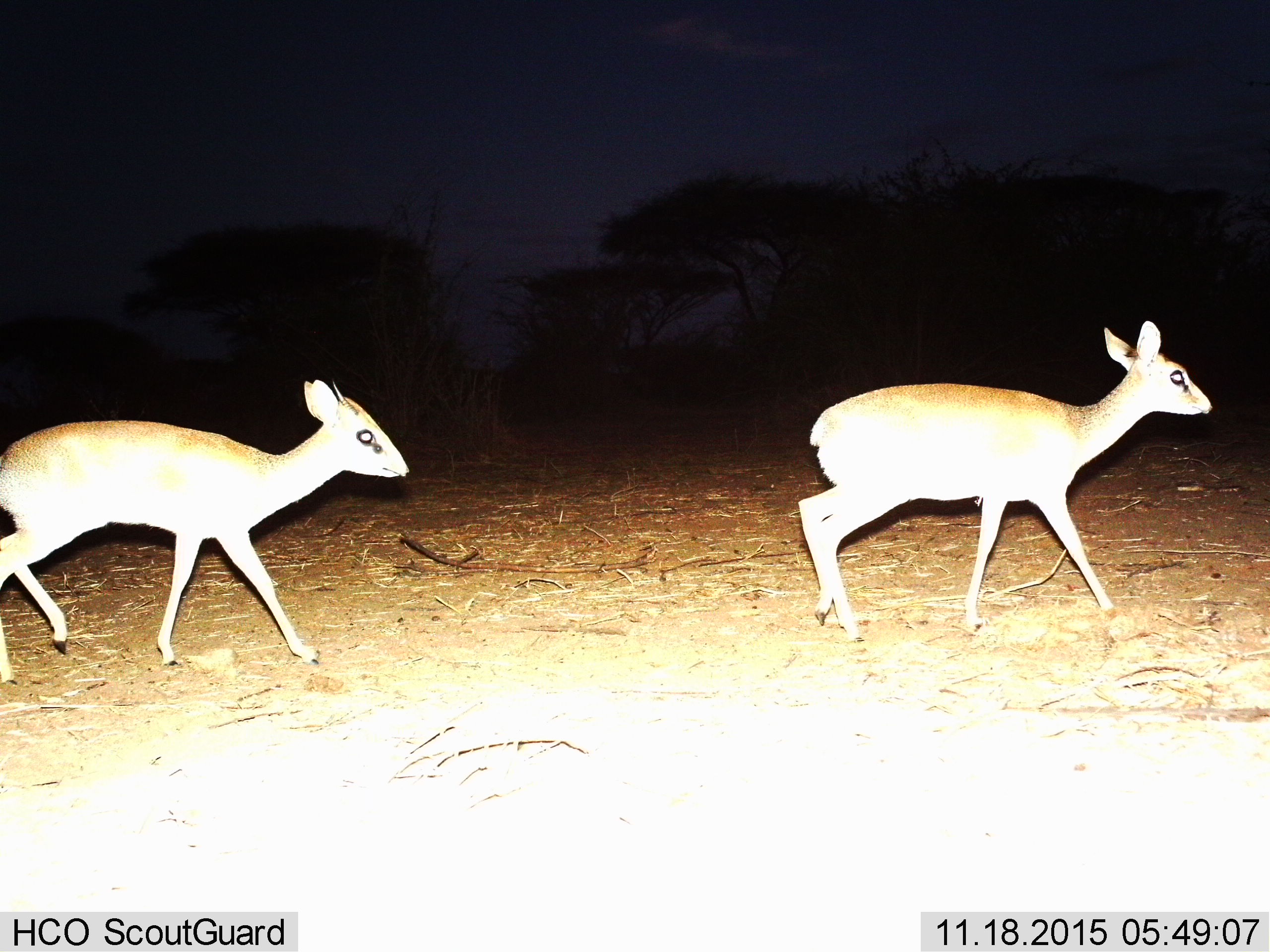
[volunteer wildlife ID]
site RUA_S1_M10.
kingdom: Animalia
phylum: Chordata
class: Mammalia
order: Artiodactyla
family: Bovidae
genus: Madoqua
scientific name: Madoqua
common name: dik-dik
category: dikdik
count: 2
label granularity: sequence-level